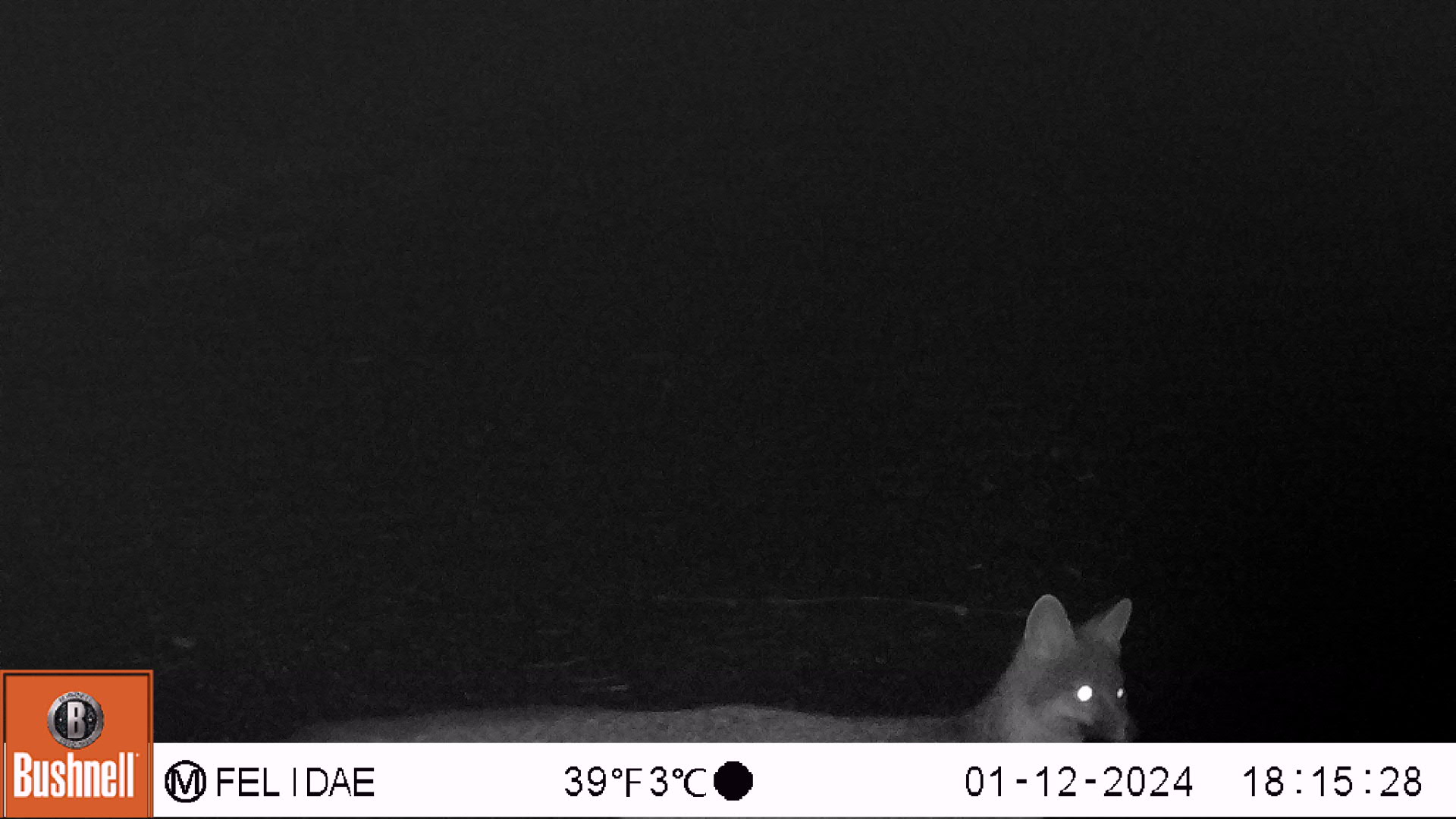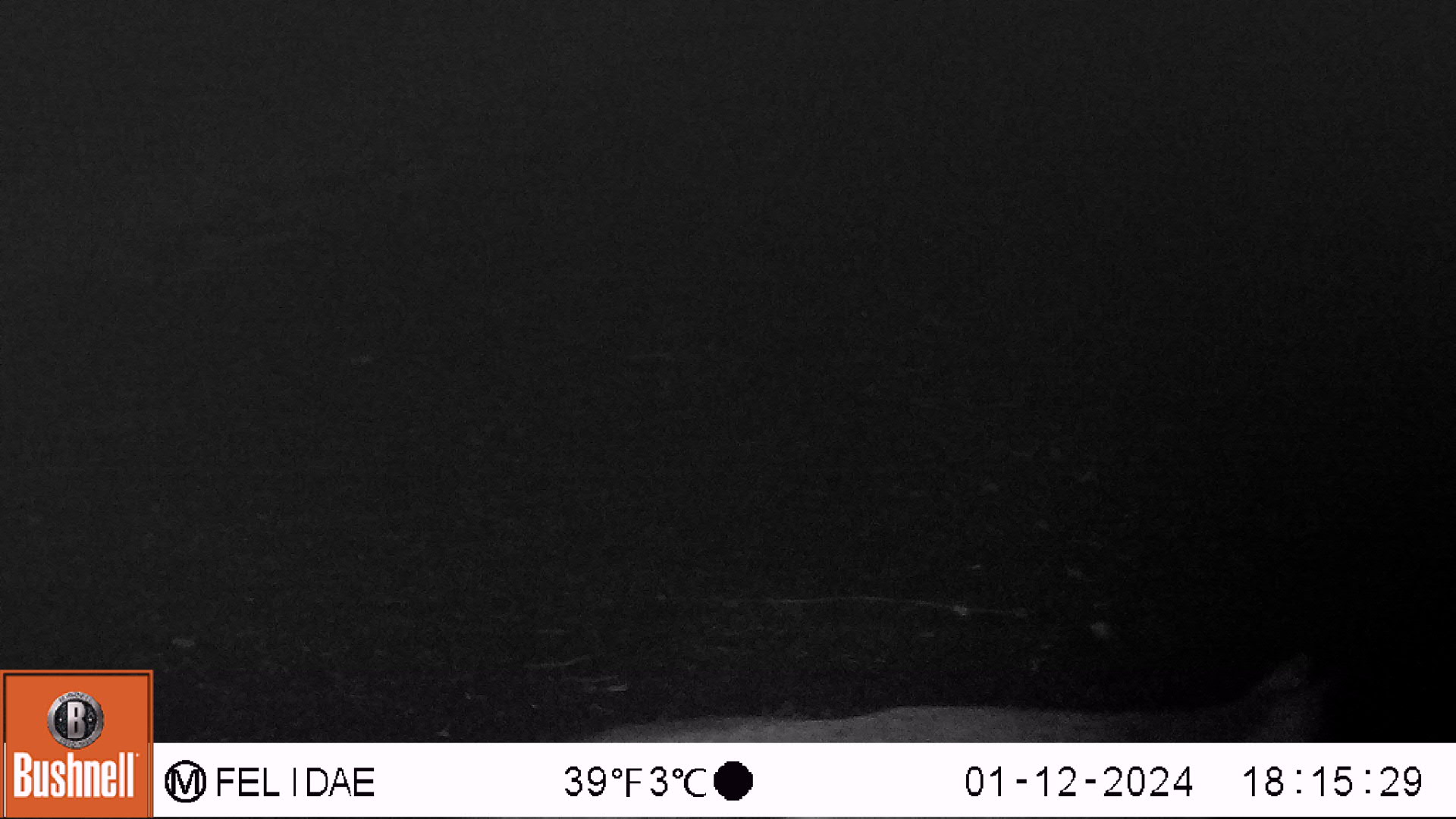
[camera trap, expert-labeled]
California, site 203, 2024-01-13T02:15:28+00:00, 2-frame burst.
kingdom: Animalia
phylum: Chordata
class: Mammalia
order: Carnivora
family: Canidae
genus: Urocyon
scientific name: Urocyon cinereoargenteus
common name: gray fox